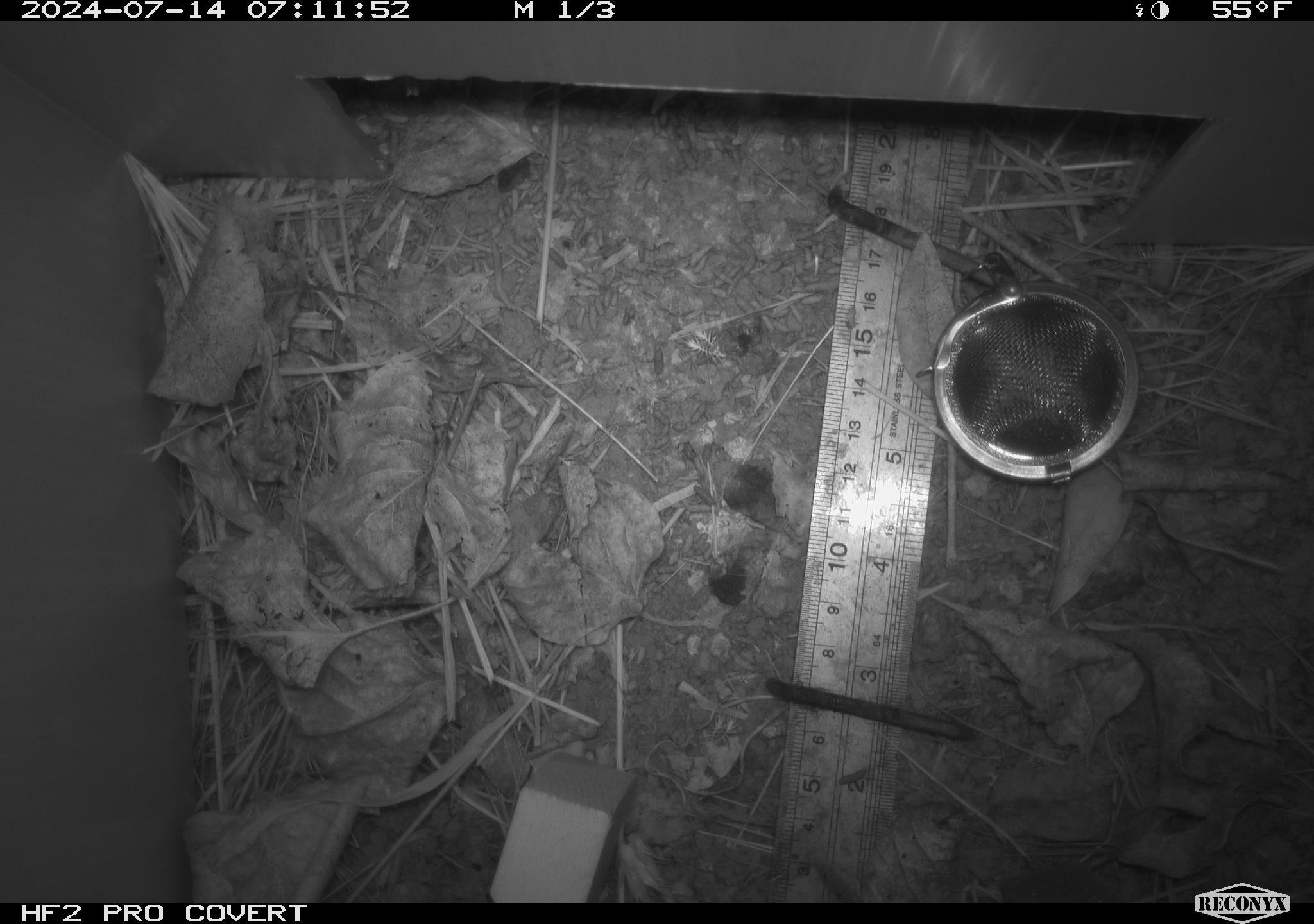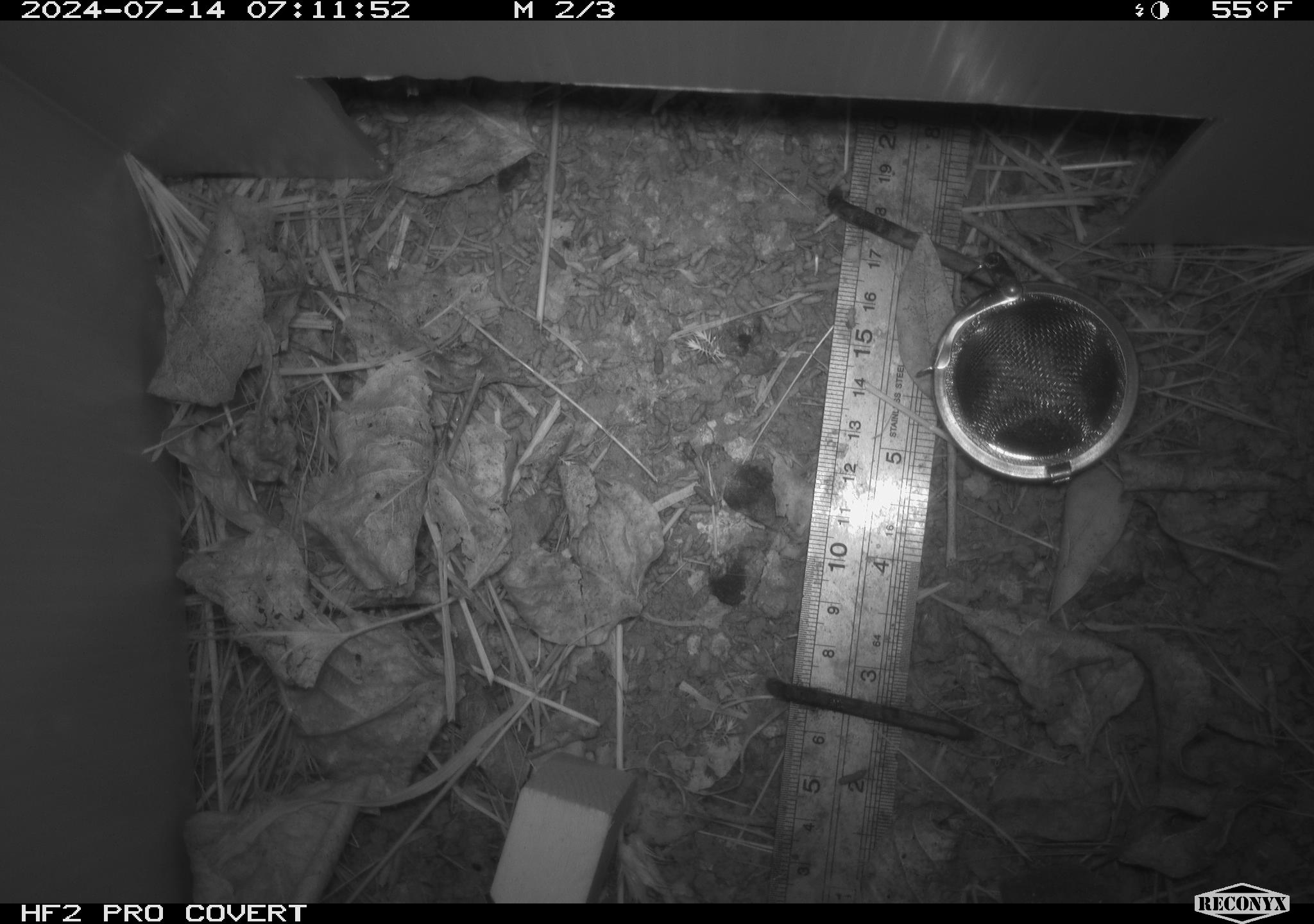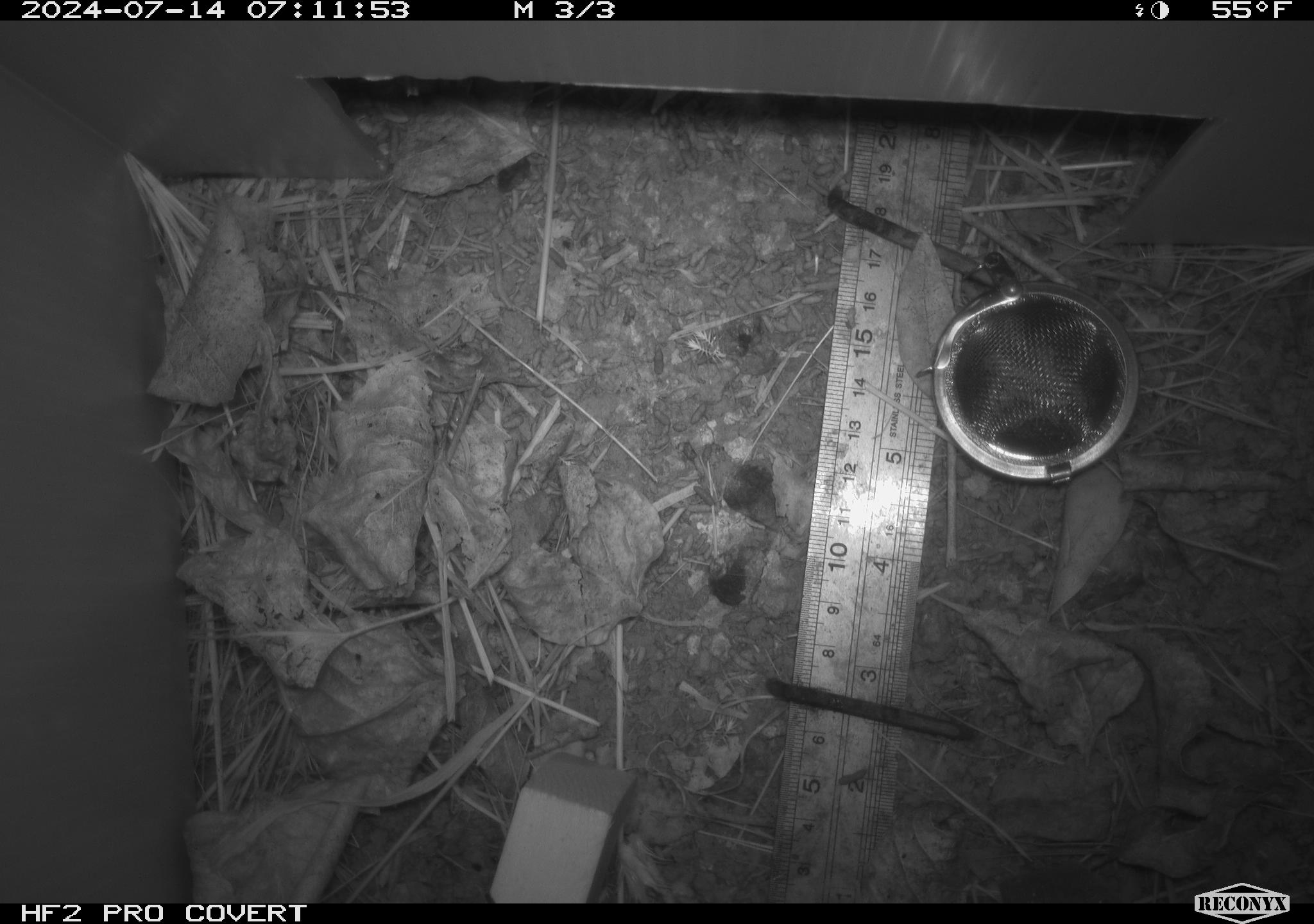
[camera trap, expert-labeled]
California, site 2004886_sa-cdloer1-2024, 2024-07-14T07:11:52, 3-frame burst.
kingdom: Animalia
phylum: Chordata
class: Mammalia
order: Rodentia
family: Cricetidae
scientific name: Arvicolinae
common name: voles, lemmings, and muskrats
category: arvicolinae subfamily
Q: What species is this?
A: Arvicolinae subfamily (voles, lemmings, and muskrats) (Arvicolinae).